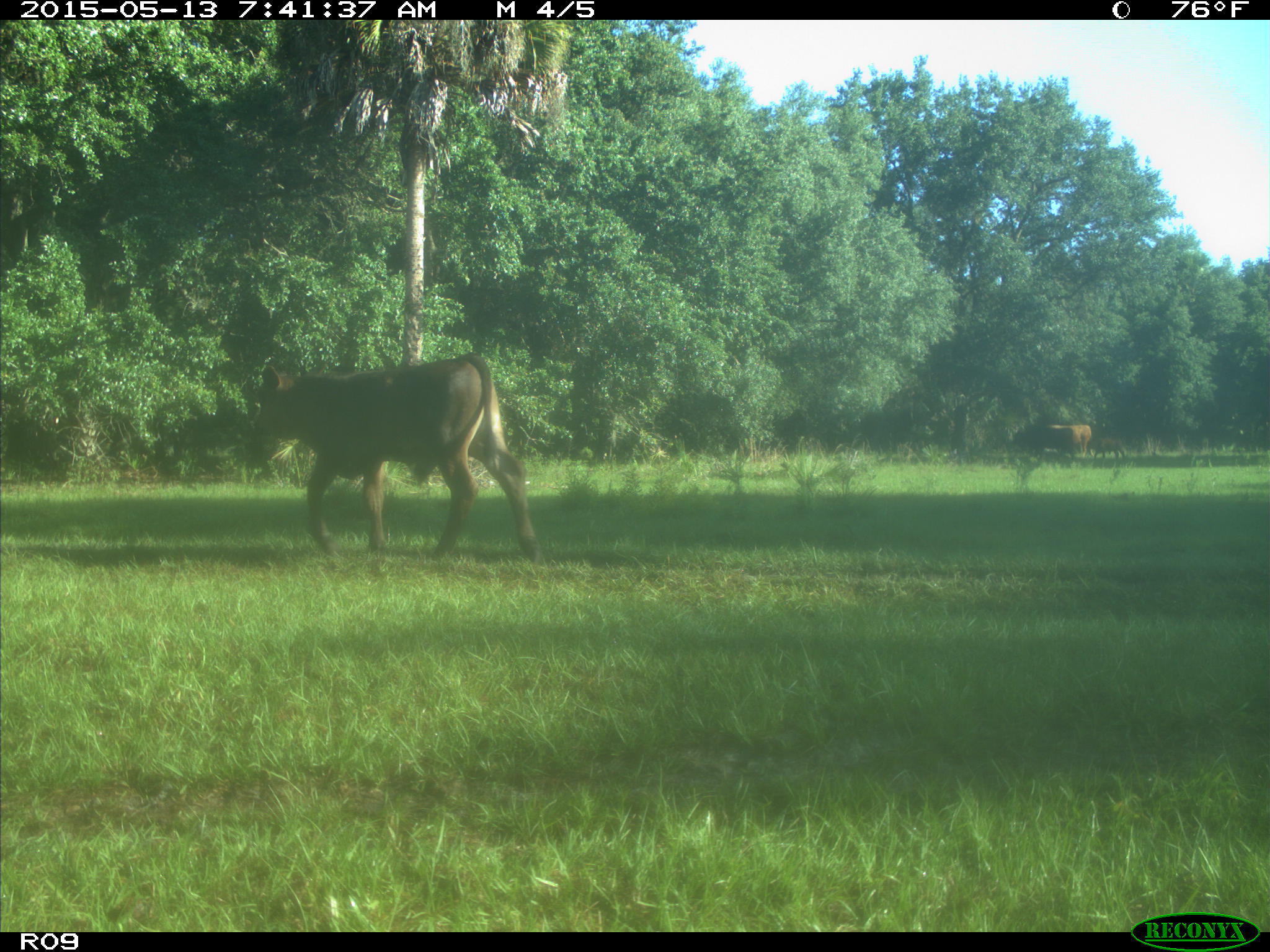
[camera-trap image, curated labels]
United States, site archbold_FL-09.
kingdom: Animalia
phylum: Chordata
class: Mammalia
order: Artiodactyla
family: Bovidae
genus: Bos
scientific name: Bos taurus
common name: domestic cow